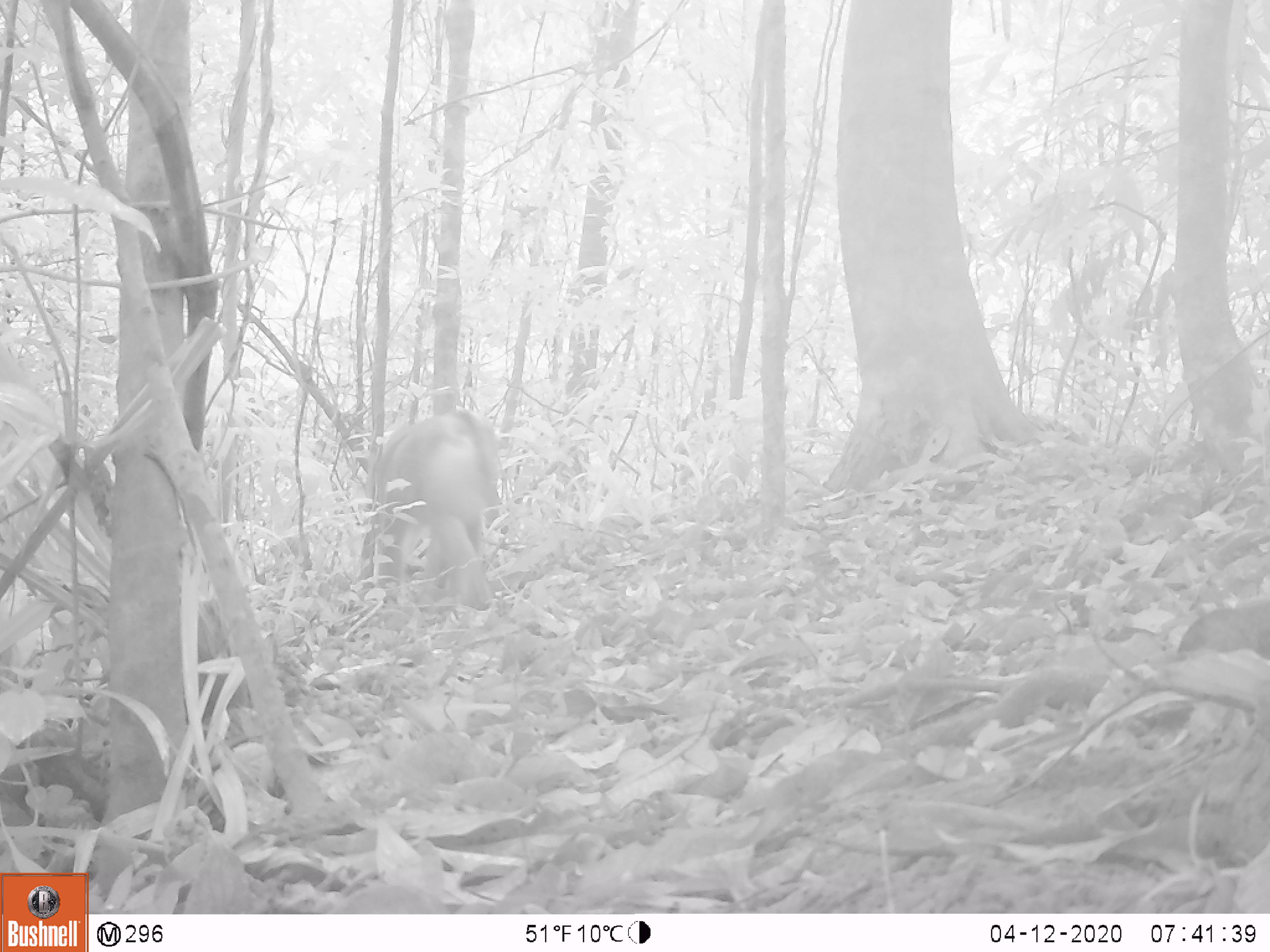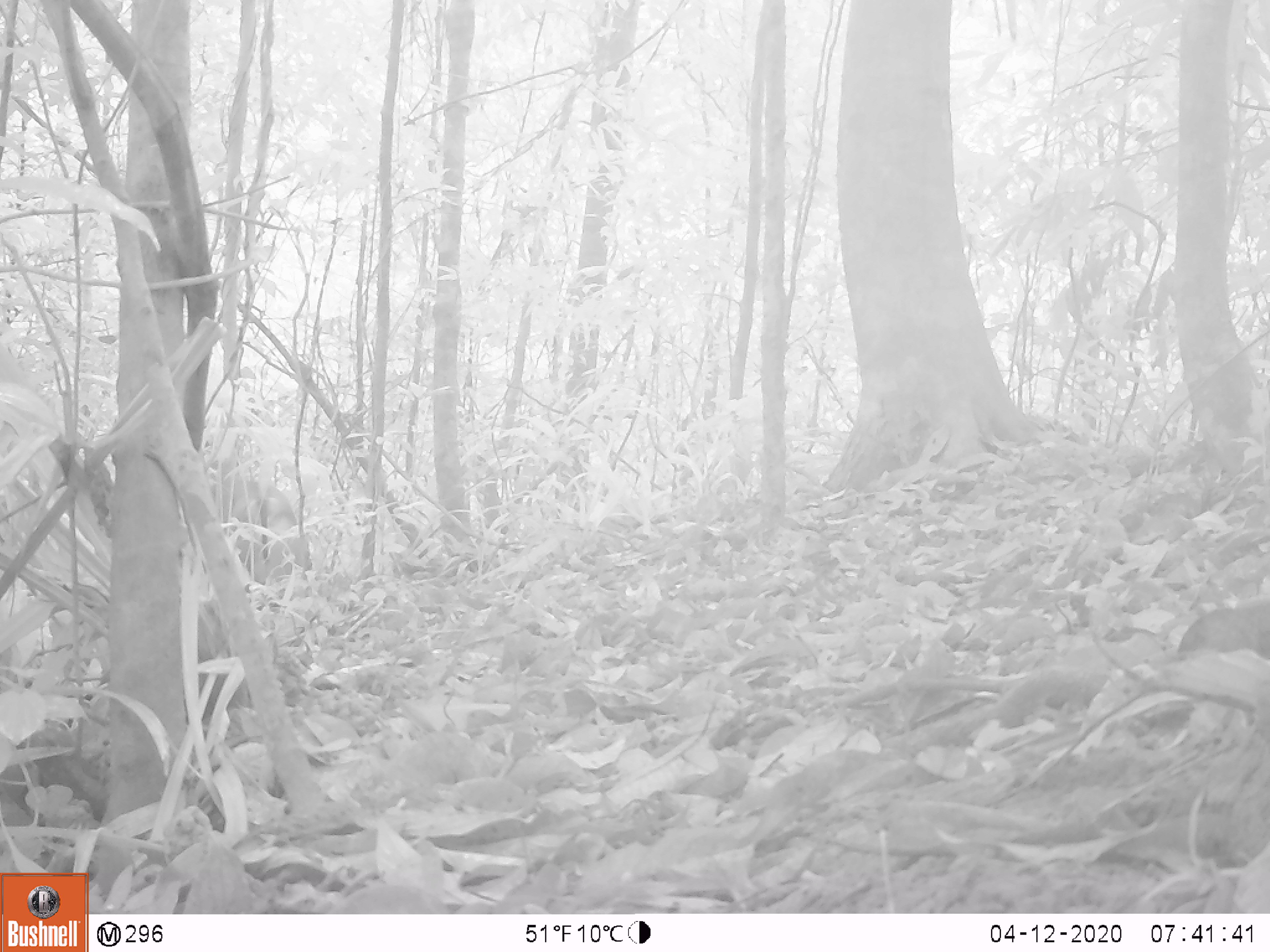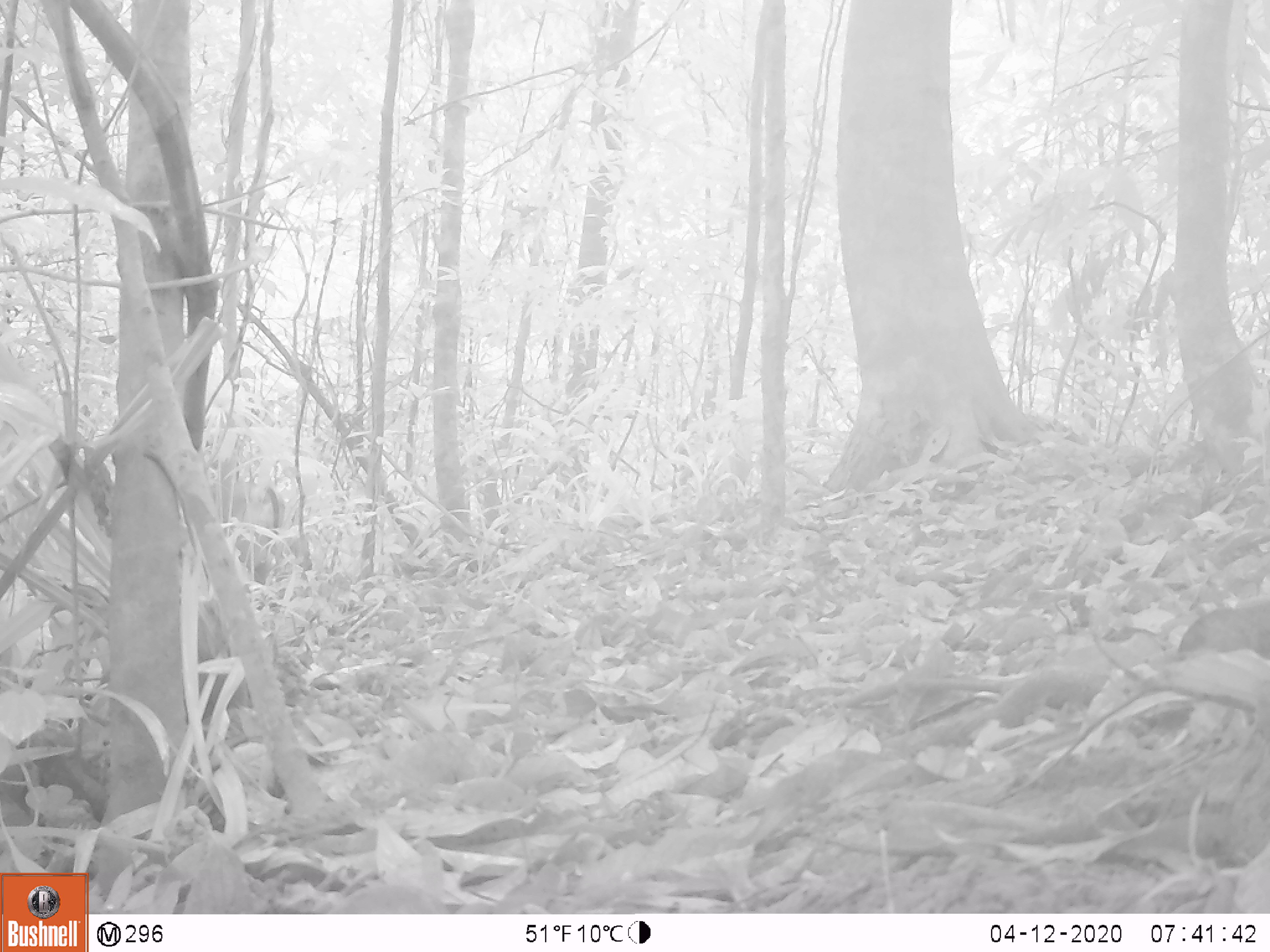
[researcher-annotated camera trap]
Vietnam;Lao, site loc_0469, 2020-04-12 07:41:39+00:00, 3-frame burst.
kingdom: Animalia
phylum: Chordata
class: Mammalia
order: Primates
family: Cercopithecidae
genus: Macaca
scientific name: Macaca nemestrina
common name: pig-tailed macaque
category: pig tailed macaque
Pig tailed macaque (pig-tailed macaque) (Macaca nemestrina). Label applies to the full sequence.